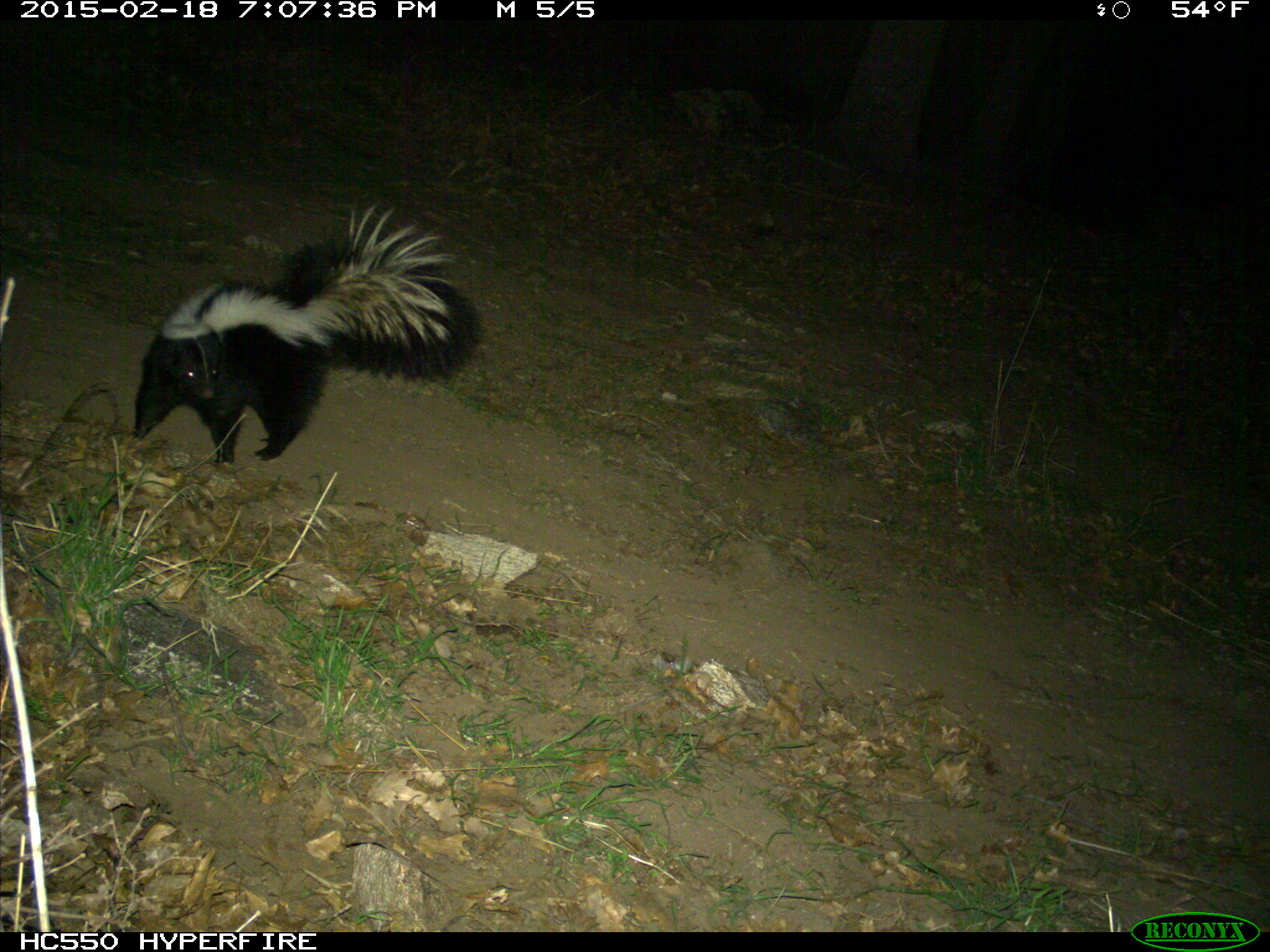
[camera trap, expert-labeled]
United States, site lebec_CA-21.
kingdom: Animalia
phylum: Chordata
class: Mammalia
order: Carnivora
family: Mephitidae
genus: Mephitis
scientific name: Mephitis mephitis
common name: striped skunk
Mephitis mephitis (striped skunk).